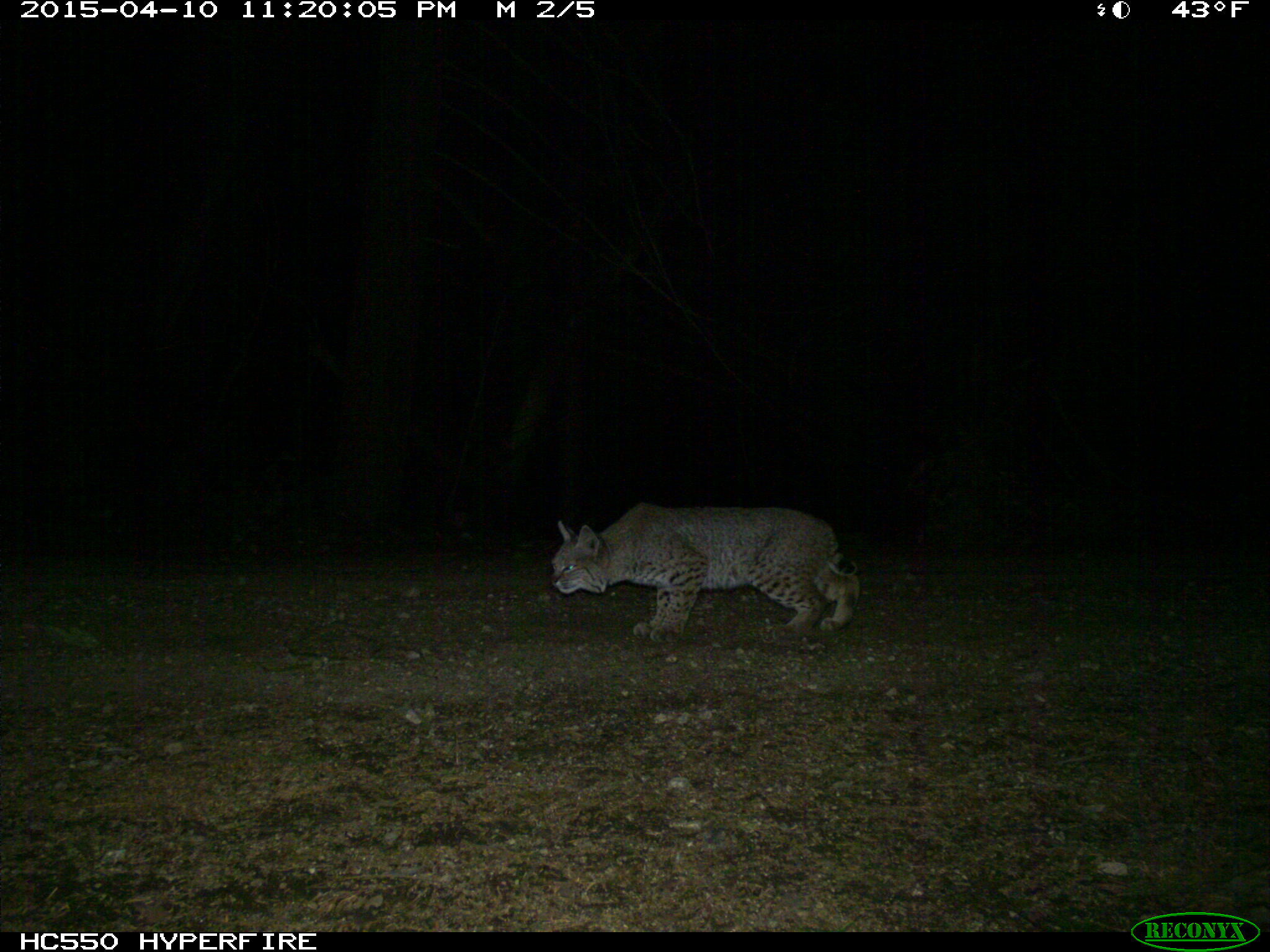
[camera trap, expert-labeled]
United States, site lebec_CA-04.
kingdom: Animalia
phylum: Chordata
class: Mammalia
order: Carnivora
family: Felidae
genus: Lynx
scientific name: Lynx rufus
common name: bobcat